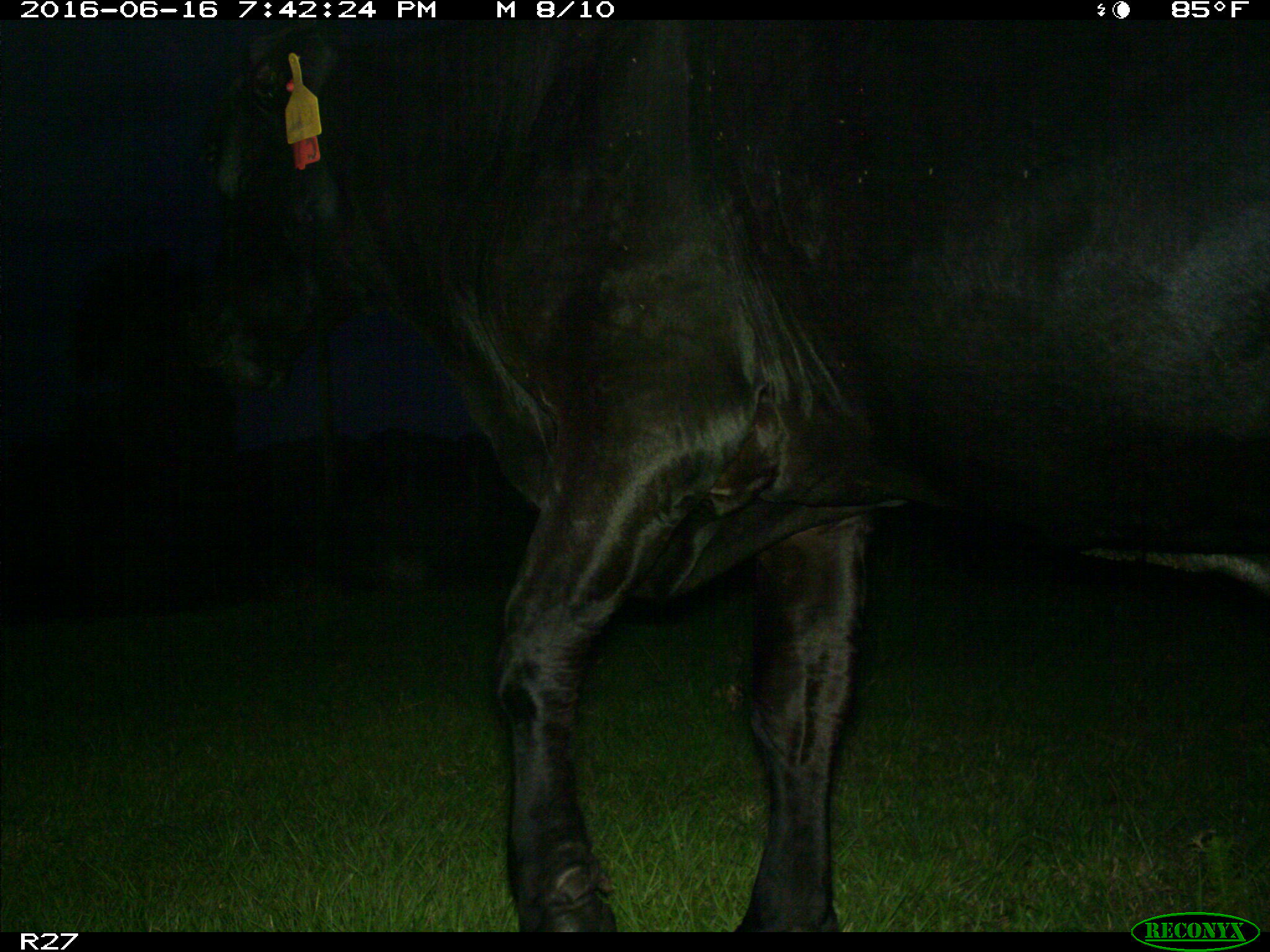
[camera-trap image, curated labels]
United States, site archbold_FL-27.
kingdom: Animalia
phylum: Chordata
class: Mammalia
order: Artiodactyla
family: Bovidae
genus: Bos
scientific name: Bos taurus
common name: domestic cow